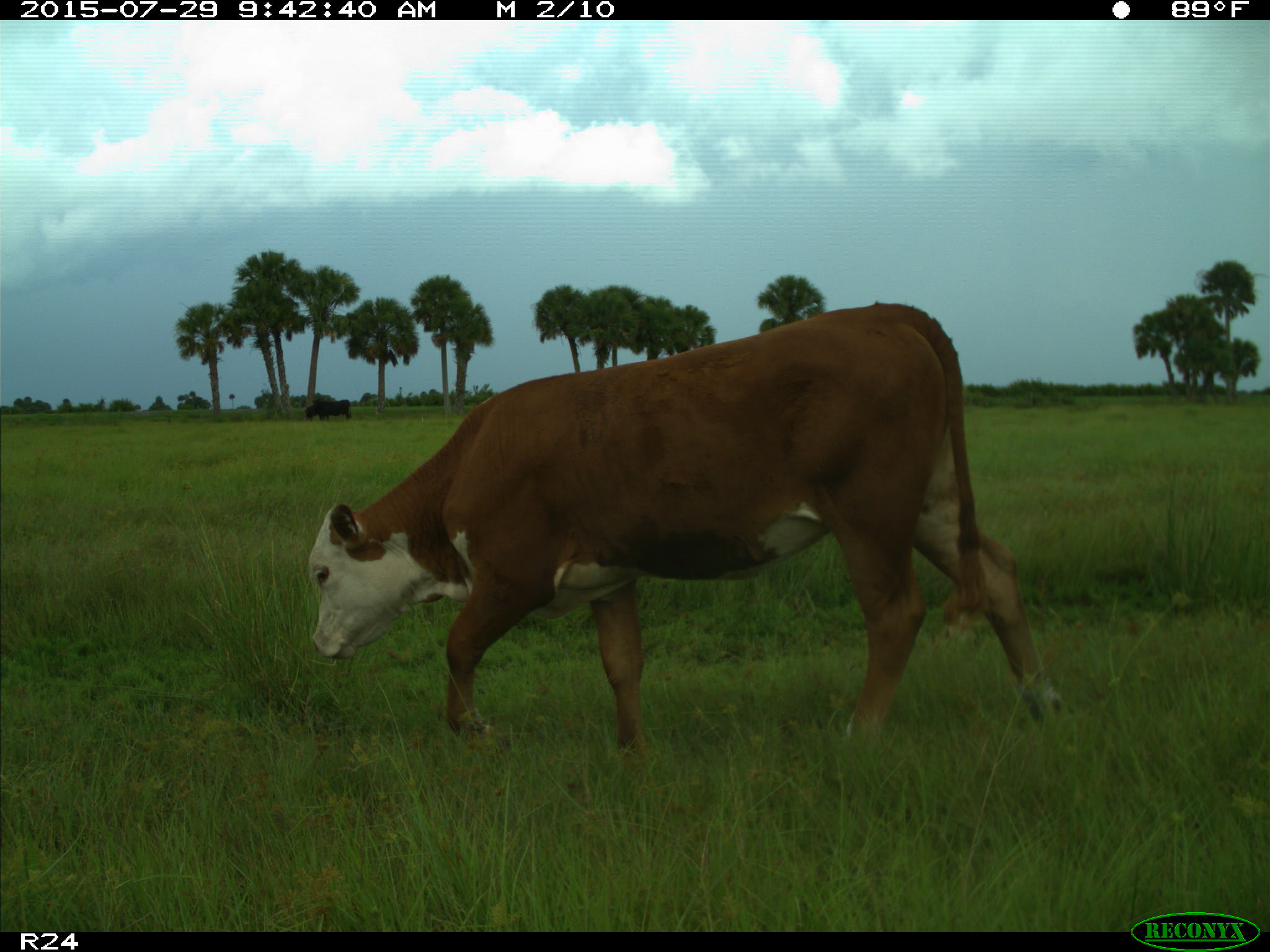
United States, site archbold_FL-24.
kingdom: Animalia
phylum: Chordata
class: Mammalia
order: Artiodactyla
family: Bovidae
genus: Bos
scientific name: Bos taurus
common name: domestic cow